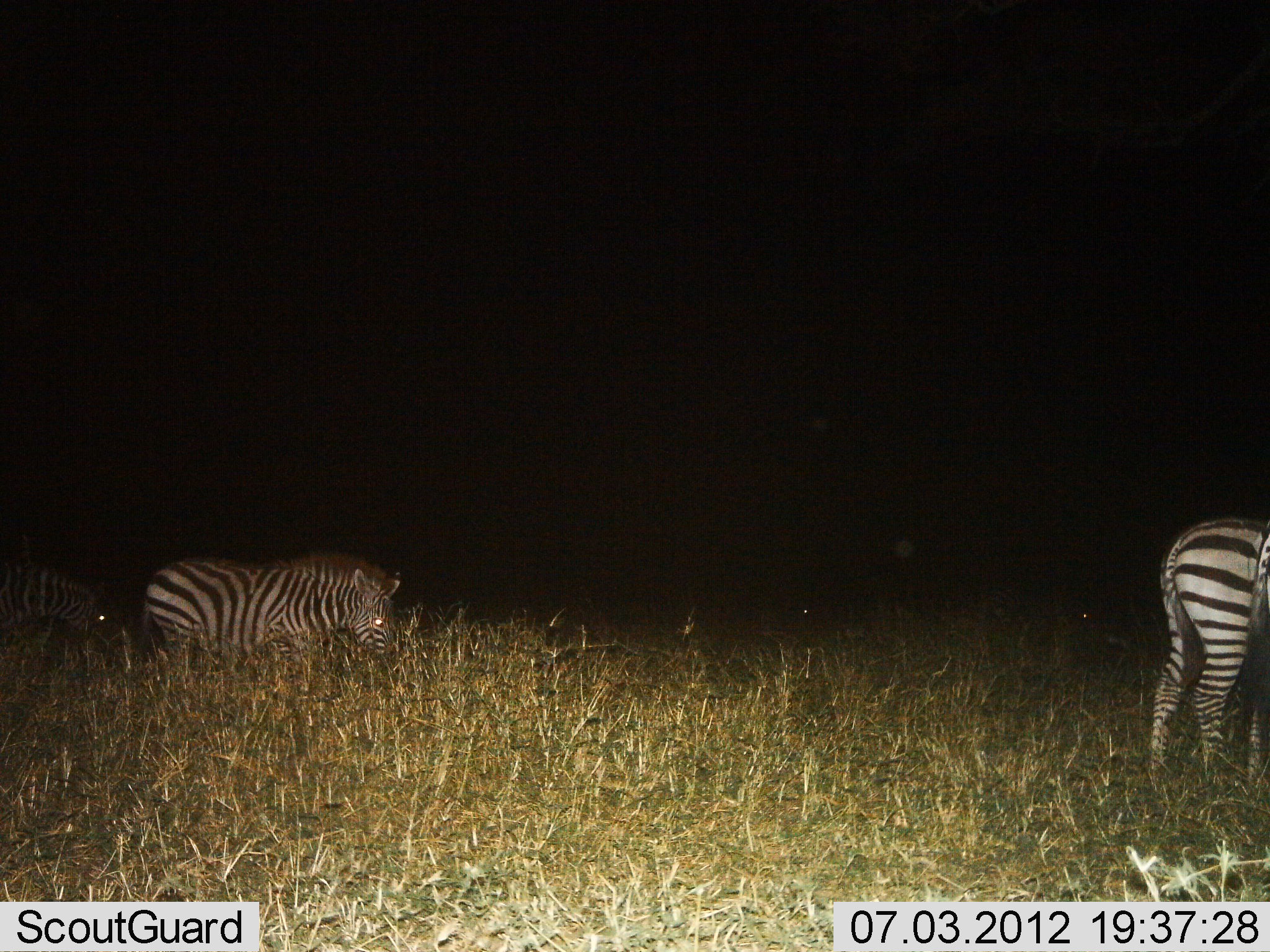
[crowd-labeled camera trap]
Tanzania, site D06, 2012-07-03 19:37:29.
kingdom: Animalia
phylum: Chordata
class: Mammalia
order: Perissodactyla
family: Equidae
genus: Equus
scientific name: Equus quagga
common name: plains zebra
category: zebra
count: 3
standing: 50%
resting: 0%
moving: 50%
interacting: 0%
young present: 0%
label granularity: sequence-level